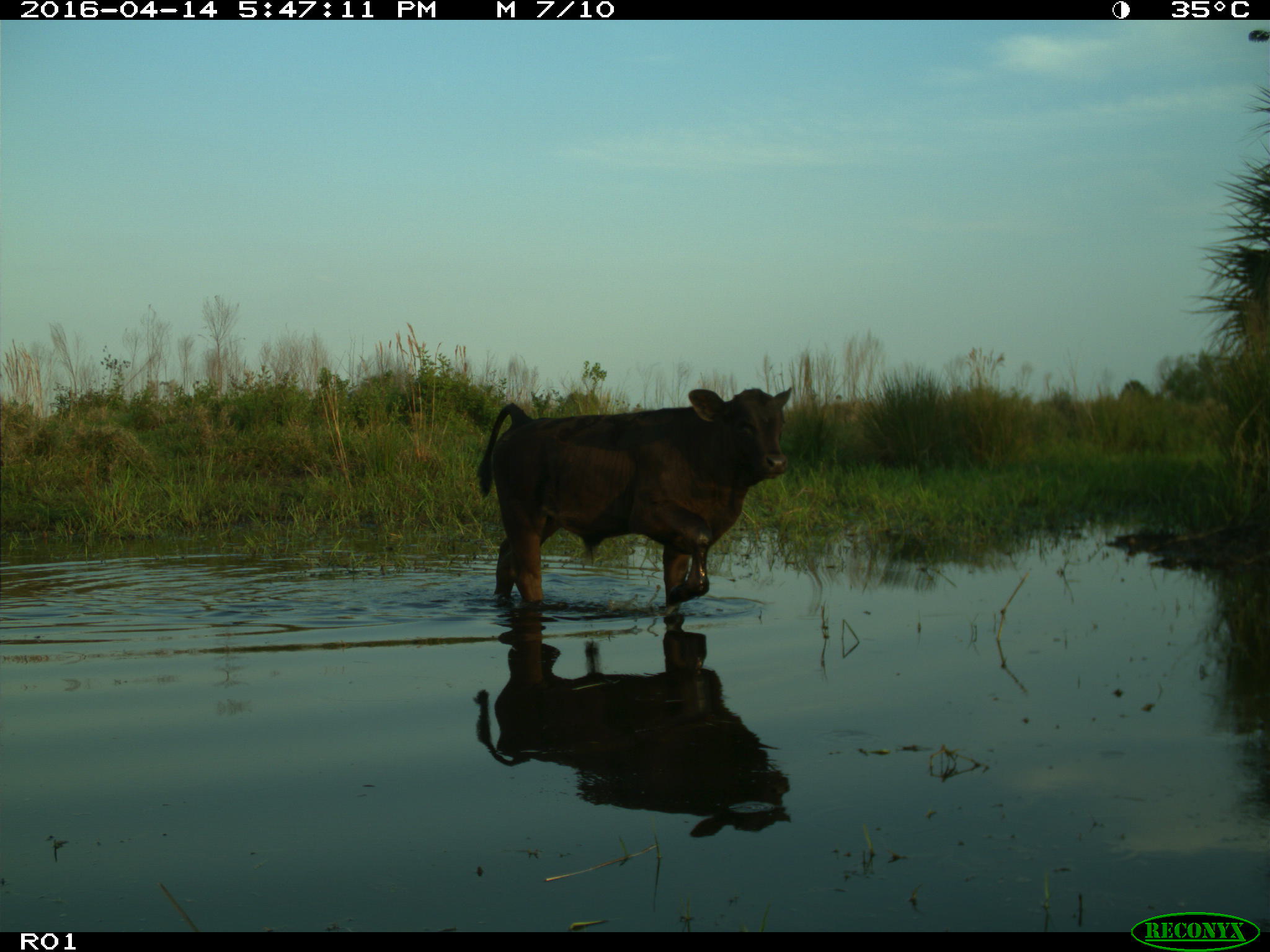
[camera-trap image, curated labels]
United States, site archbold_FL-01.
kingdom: Animalia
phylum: Chordata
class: Mammalia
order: Artiodactyla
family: Bovidae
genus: Bos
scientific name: Bos taurus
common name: domestic cow